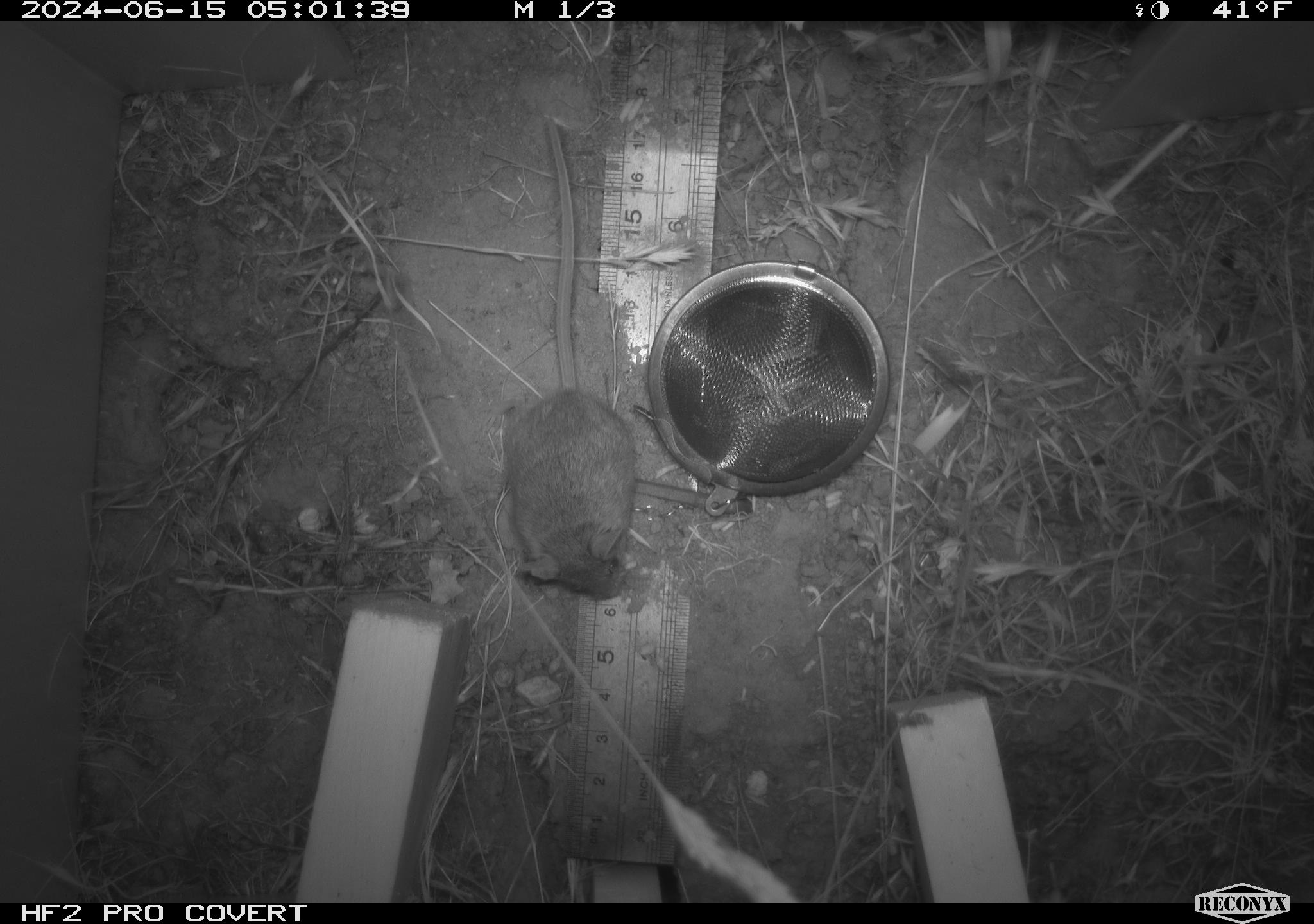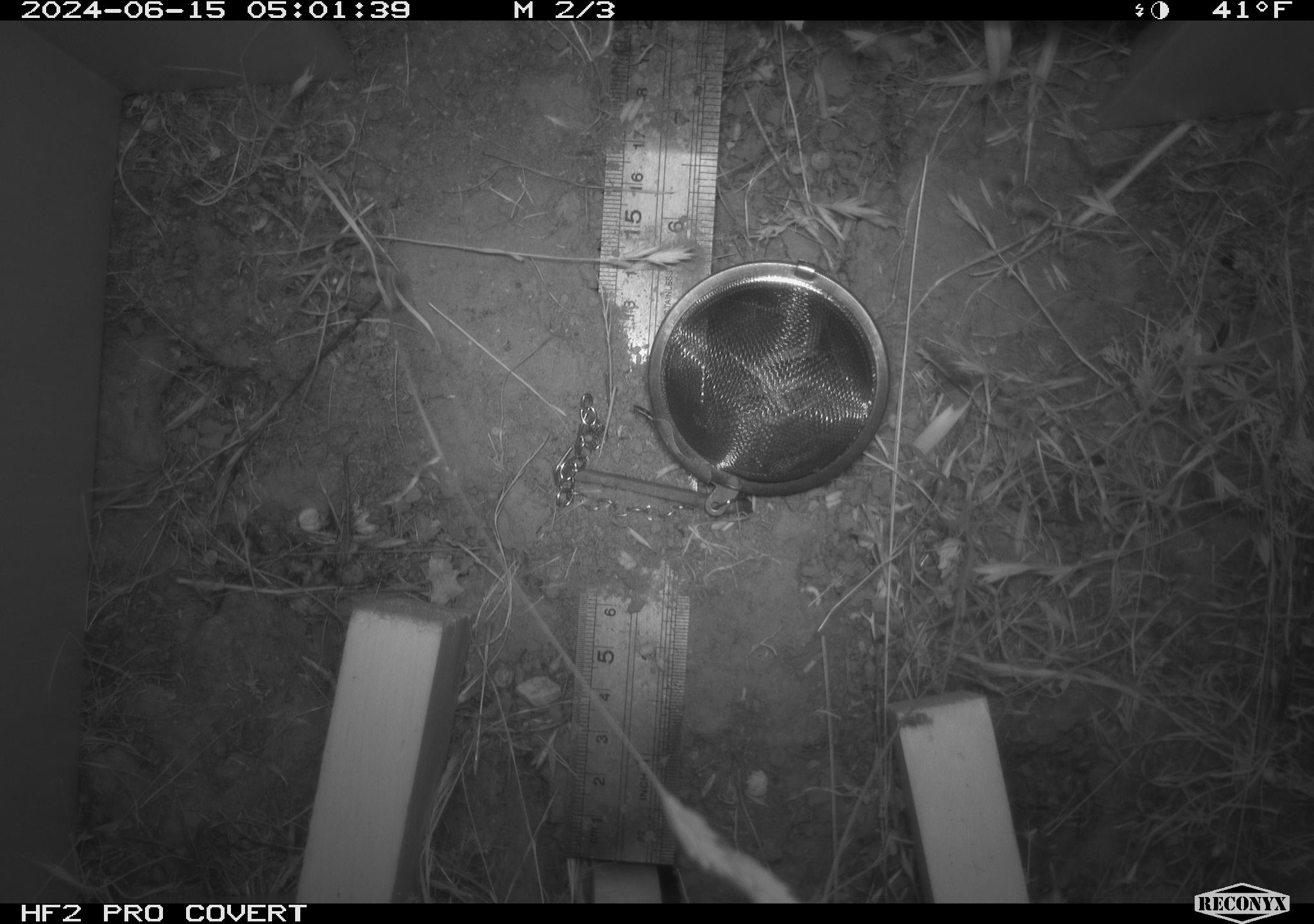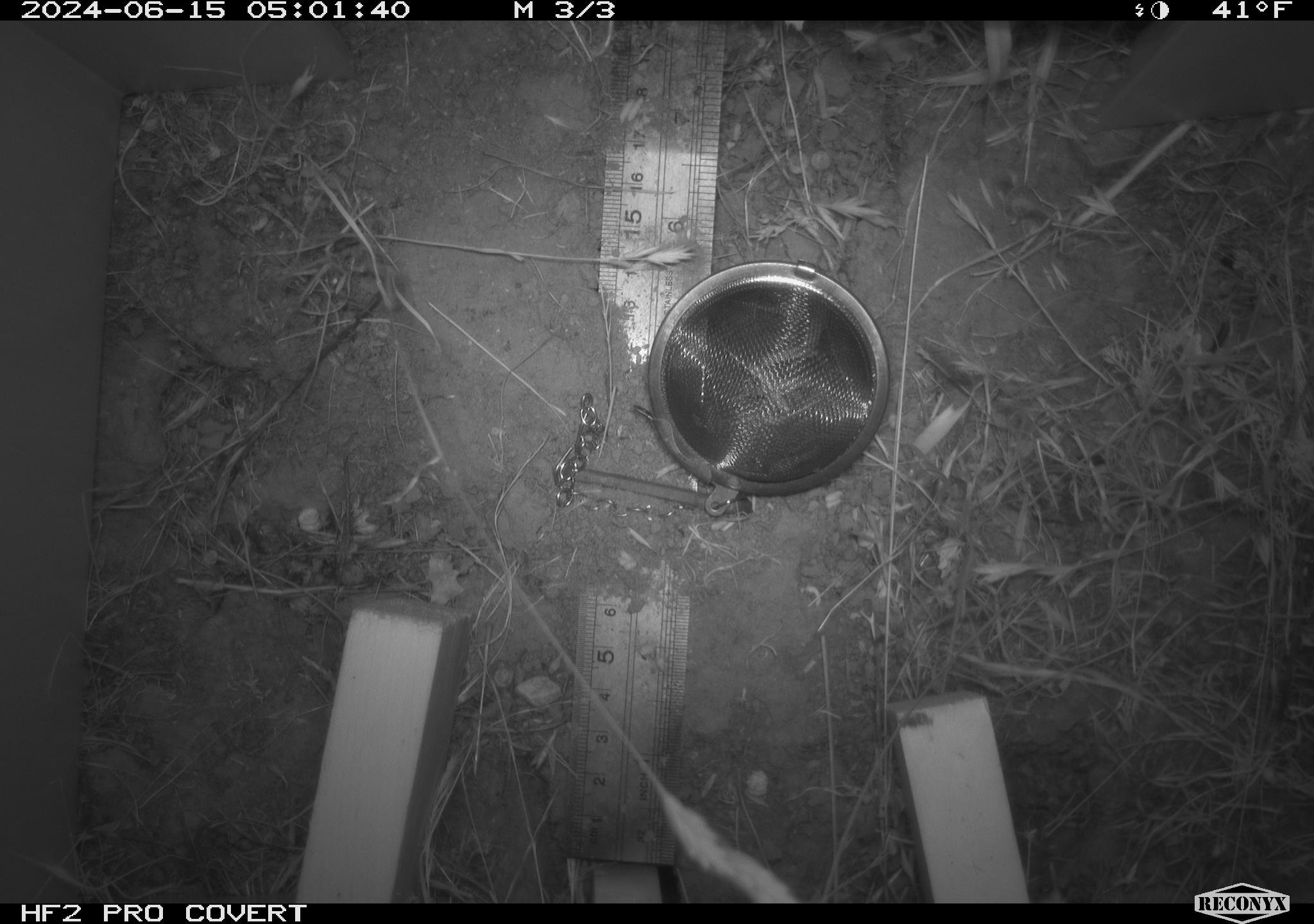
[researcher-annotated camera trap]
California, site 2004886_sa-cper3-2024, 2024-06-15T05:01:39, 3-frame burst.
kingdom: Animalia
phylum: Chordata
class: Mammalia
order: Rodentia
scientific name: Rodentia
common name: rodent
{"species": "rodent (Rodentia)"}